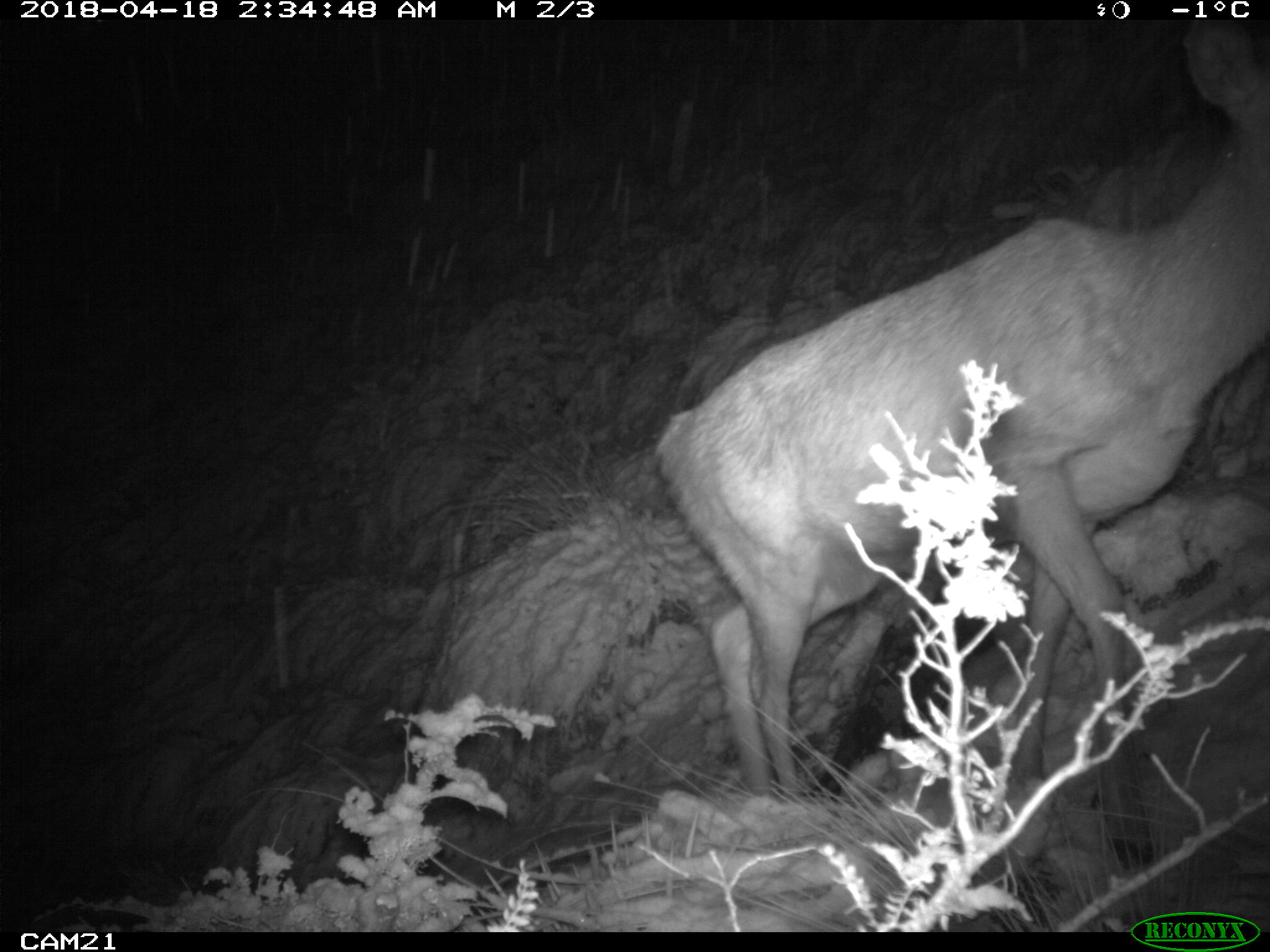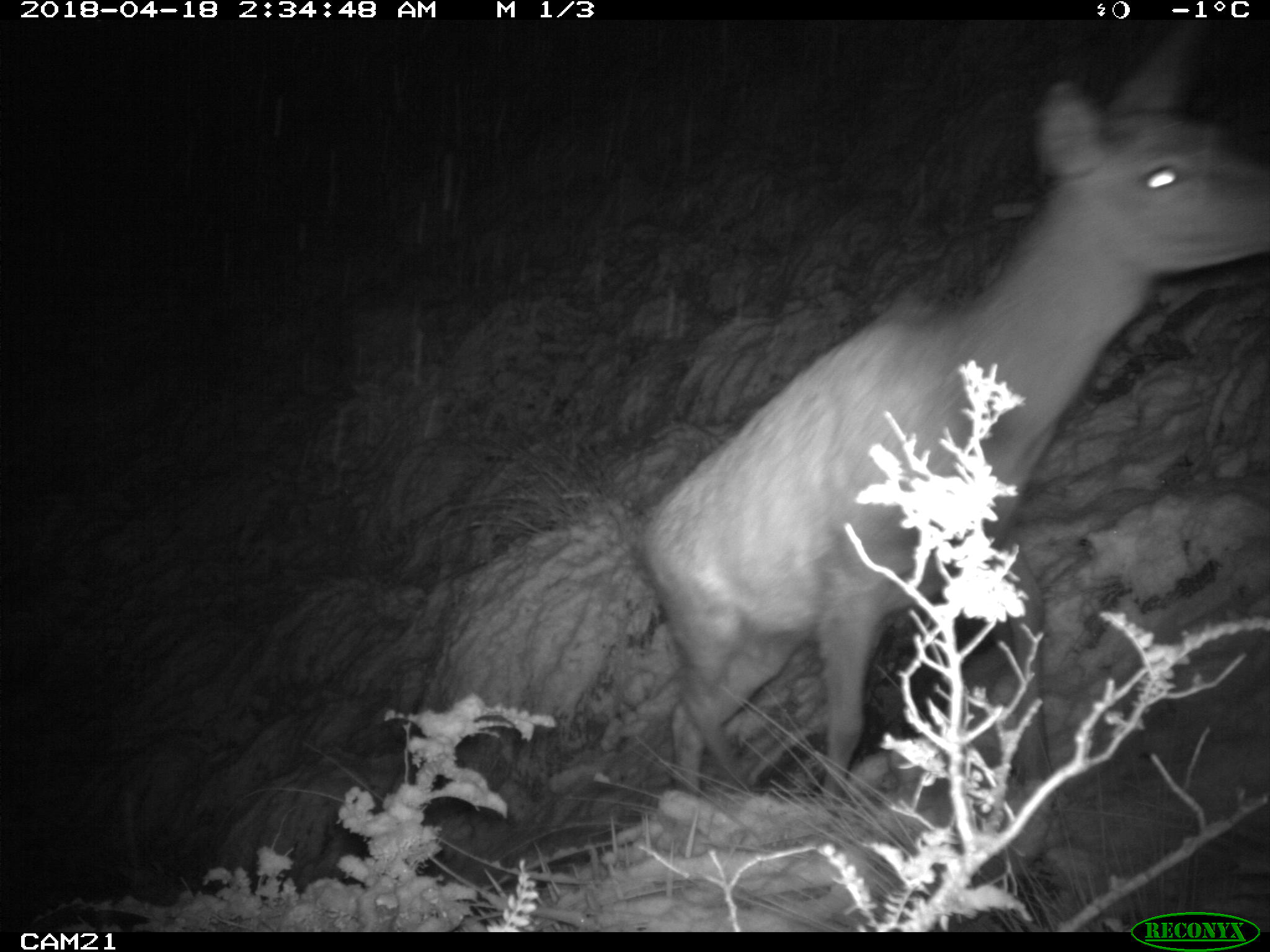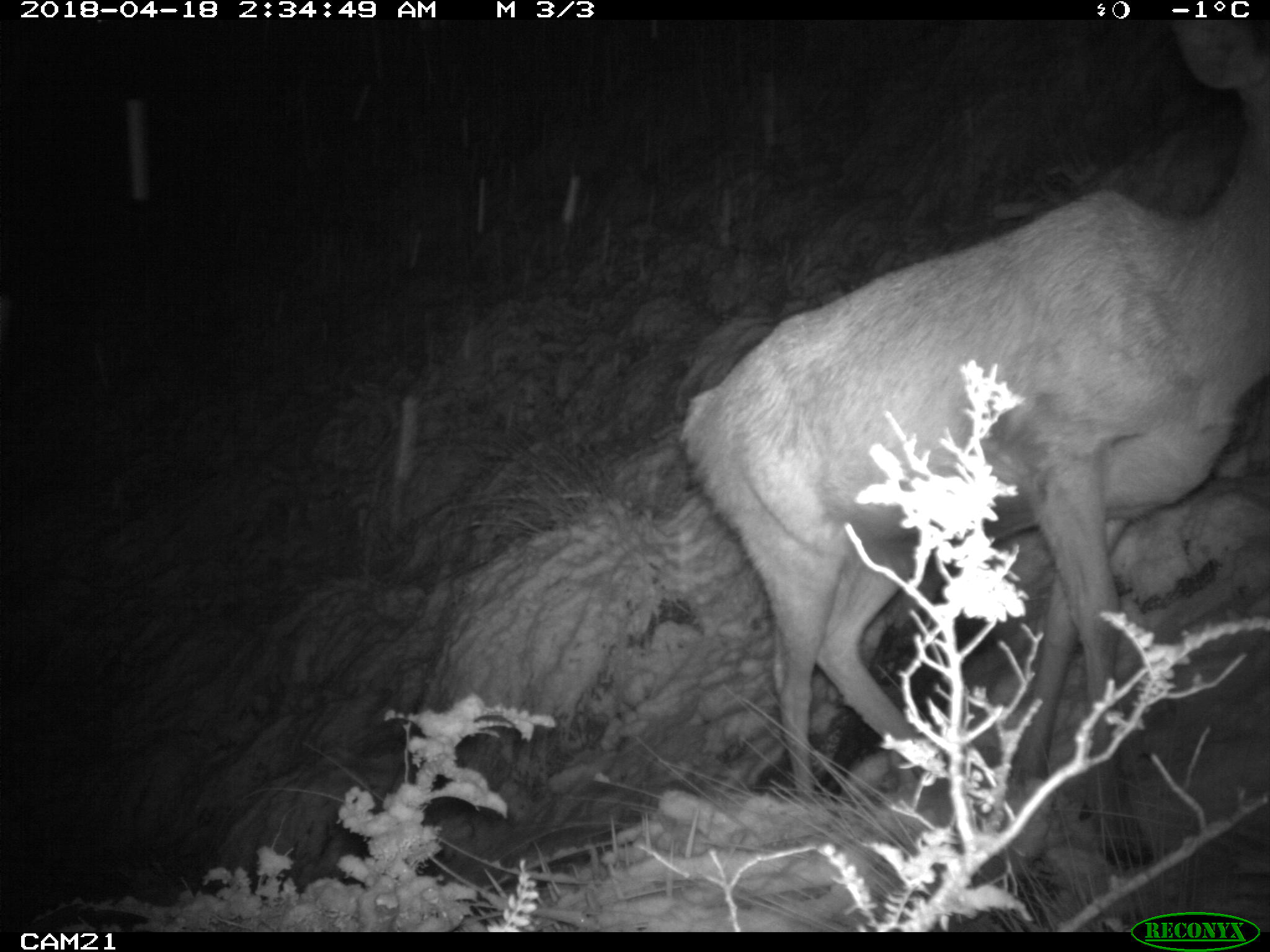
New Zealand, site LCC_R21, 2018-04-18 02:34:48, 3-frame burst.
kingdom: Animalia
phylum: Chordata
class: Mammalia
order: Artiodactyla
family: Cervidae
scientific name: Cervidae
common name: deer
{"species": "deer (Cervidae)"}